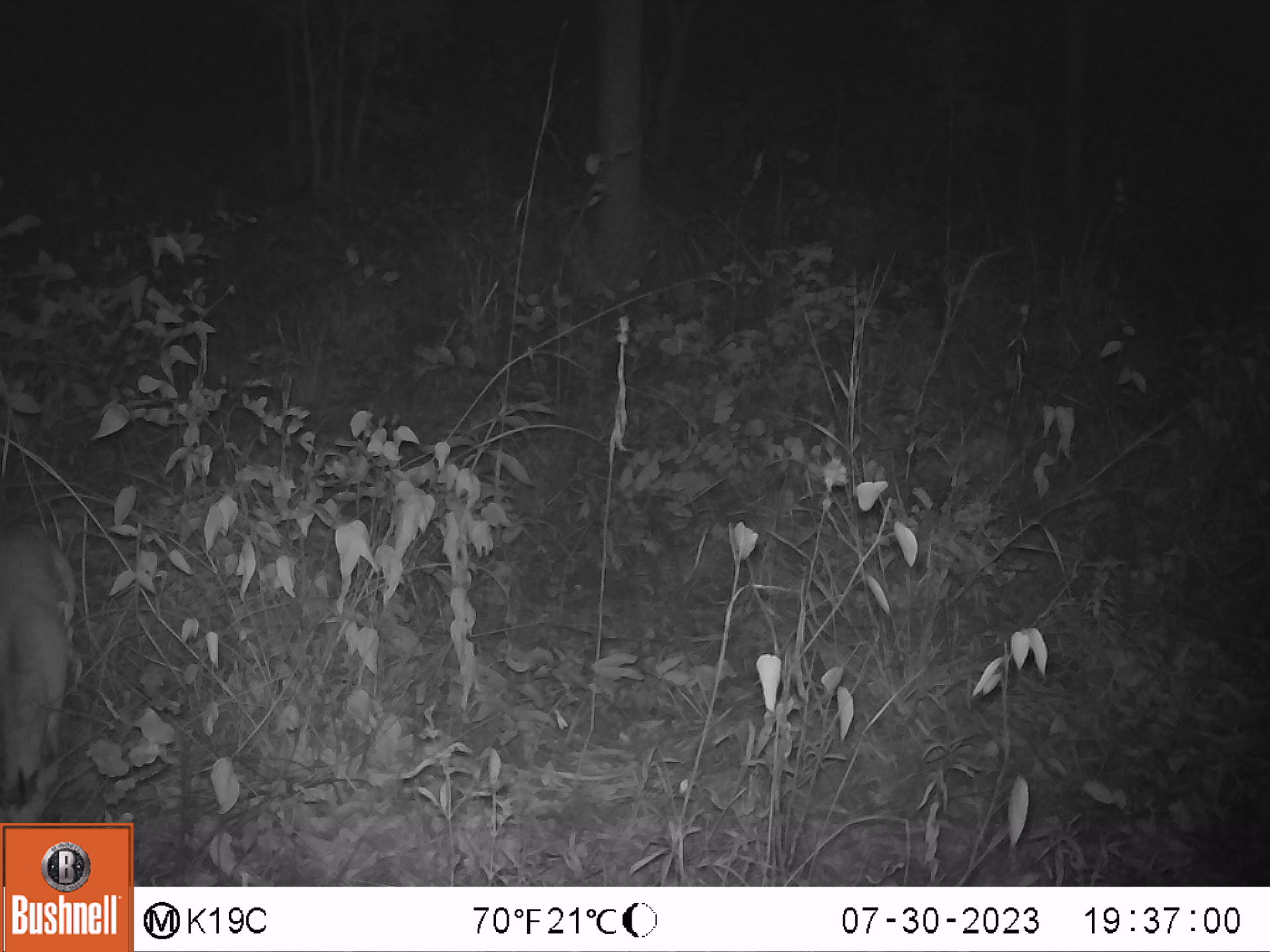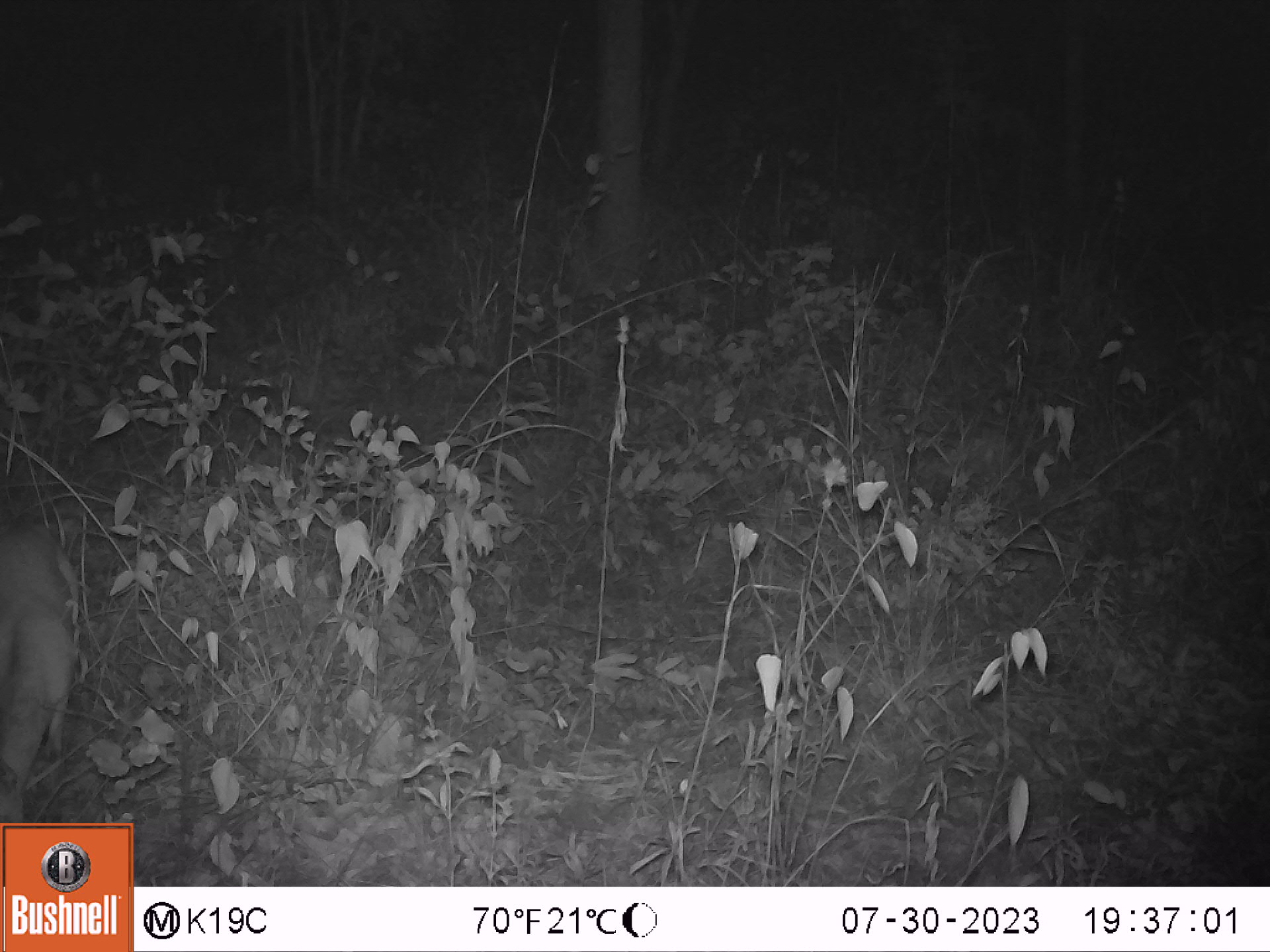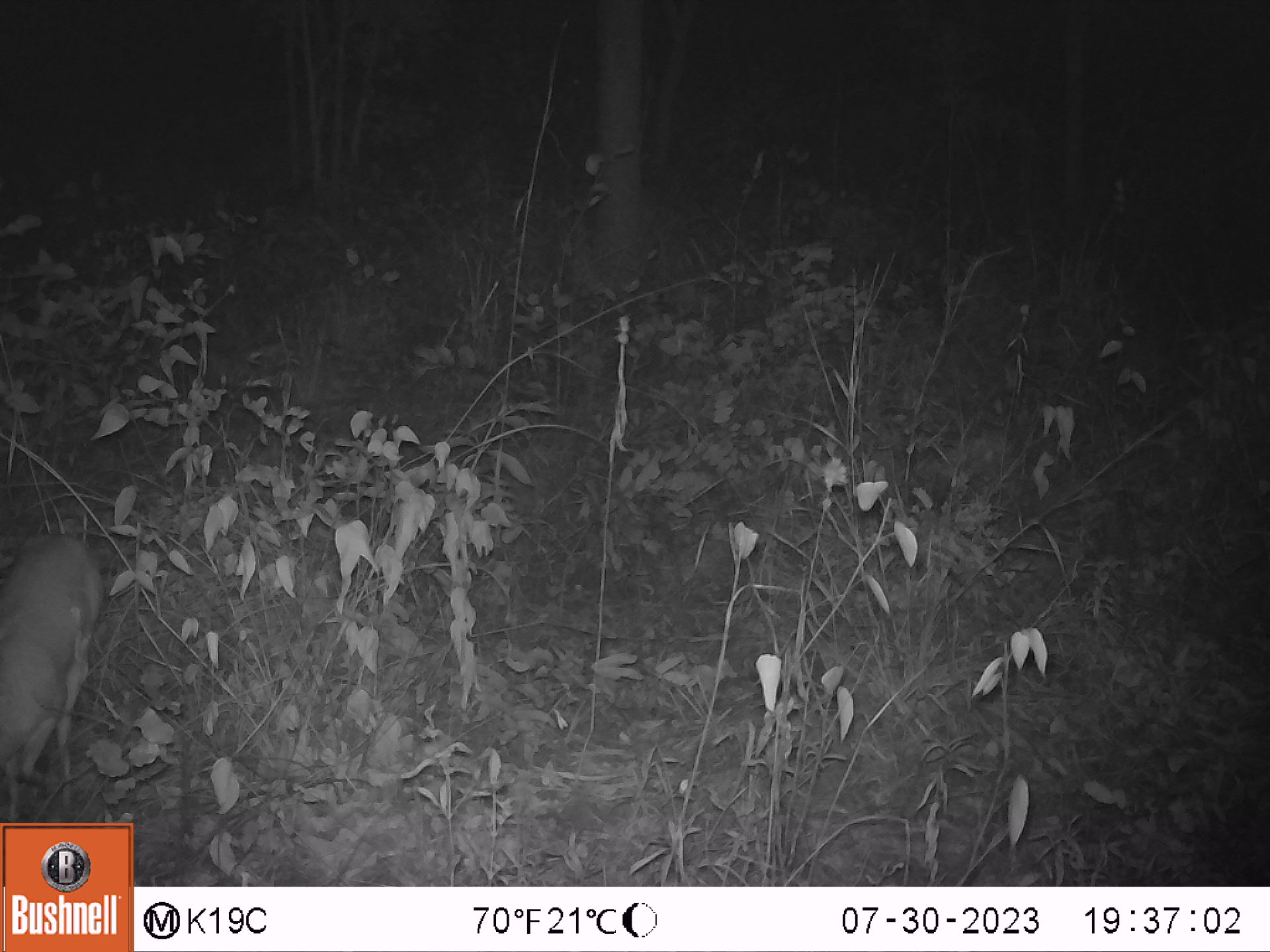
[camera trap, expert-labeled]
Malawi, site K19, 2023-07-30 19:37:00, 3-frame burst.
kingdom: Animalia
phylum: Chordata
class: Mammalia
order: Artiodactyla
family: Bovidae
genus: Sylvicapra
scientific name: Sylvicapra grimmia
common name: common duiker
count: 1